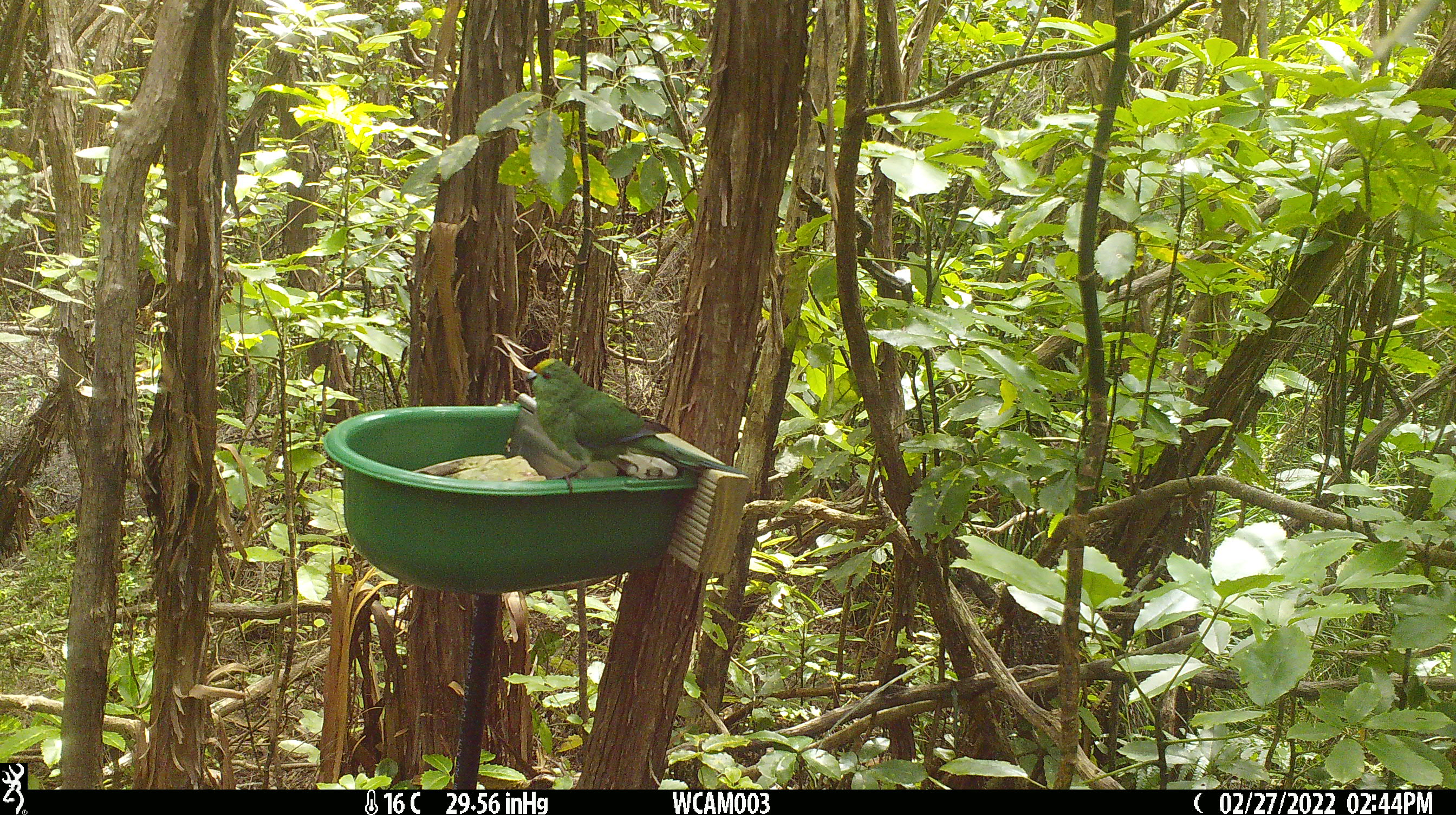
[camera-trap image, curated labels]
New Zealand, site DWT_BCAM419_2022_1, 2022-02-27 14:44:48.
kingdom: Animalia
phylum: Chordata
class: Aves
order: Psittaciformes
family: Psittaculidae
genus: Cyanoramphus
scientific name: Cyanoramphus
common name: parakeet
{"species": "parakeet (Cyanoramphus)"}